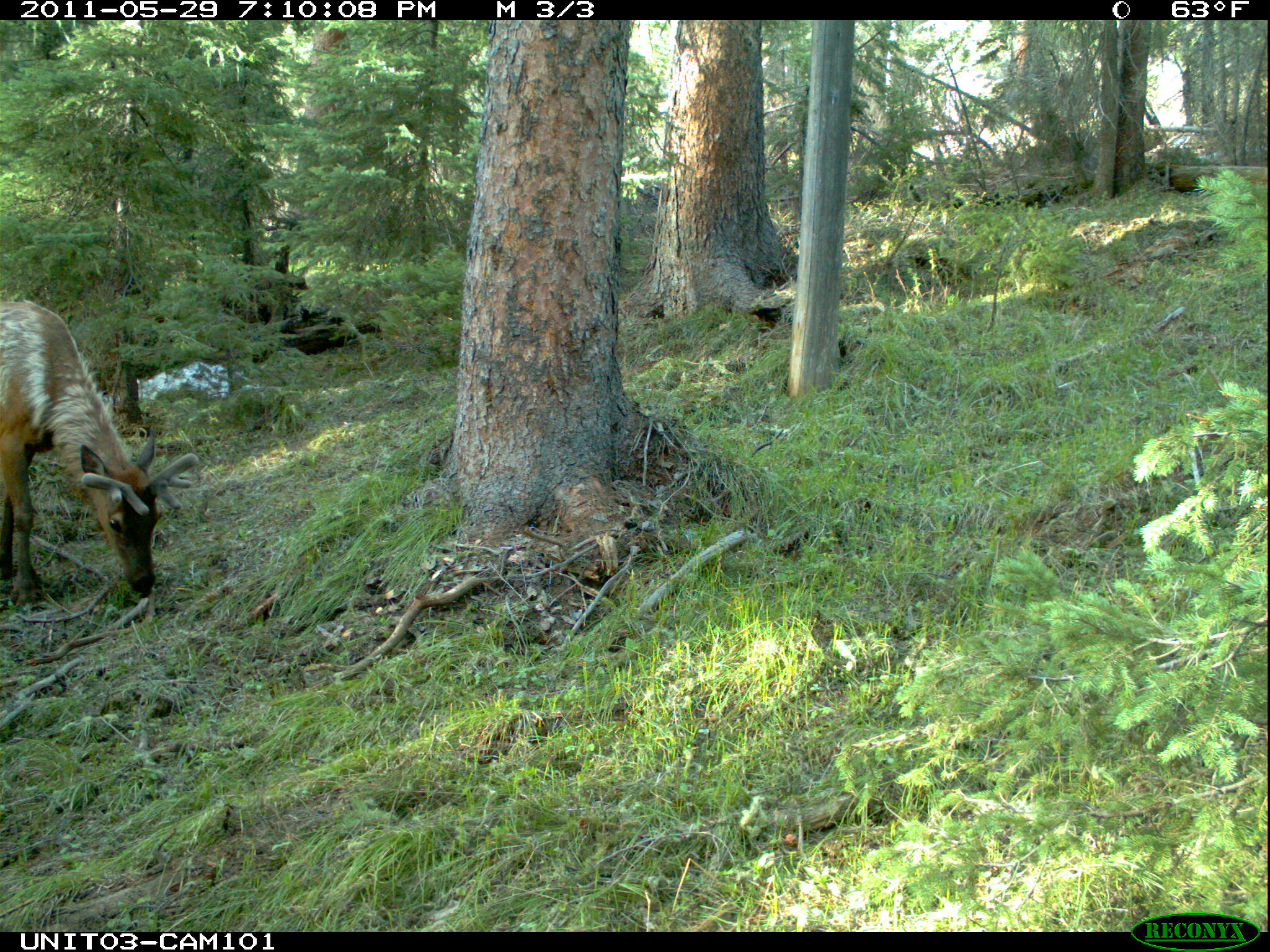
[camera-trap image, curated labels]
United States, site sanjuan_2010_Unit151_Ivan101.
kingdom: Animalia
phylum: Chordata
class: Mammalia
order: Artiodactyla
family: Cervidae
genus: Cervus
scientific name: Cervus elaphus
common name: red deer